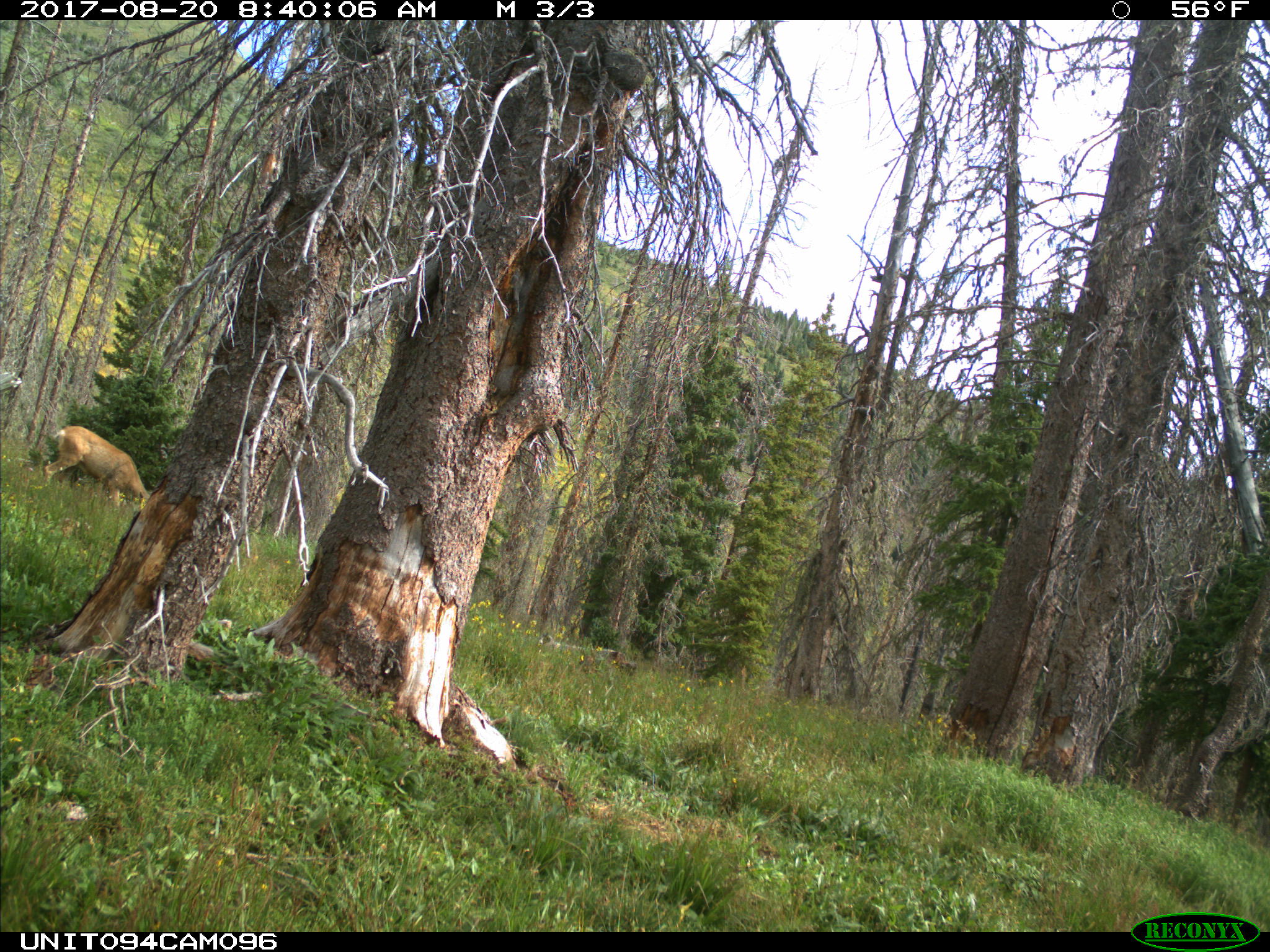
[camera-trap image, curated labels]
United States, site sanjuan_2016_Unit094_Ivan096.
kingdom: Animalia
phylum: Chordata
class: Mammalia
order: Artiodactyla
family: Cervidae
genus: Odocoileus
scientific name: Odocoileus hemionus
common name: mule deer